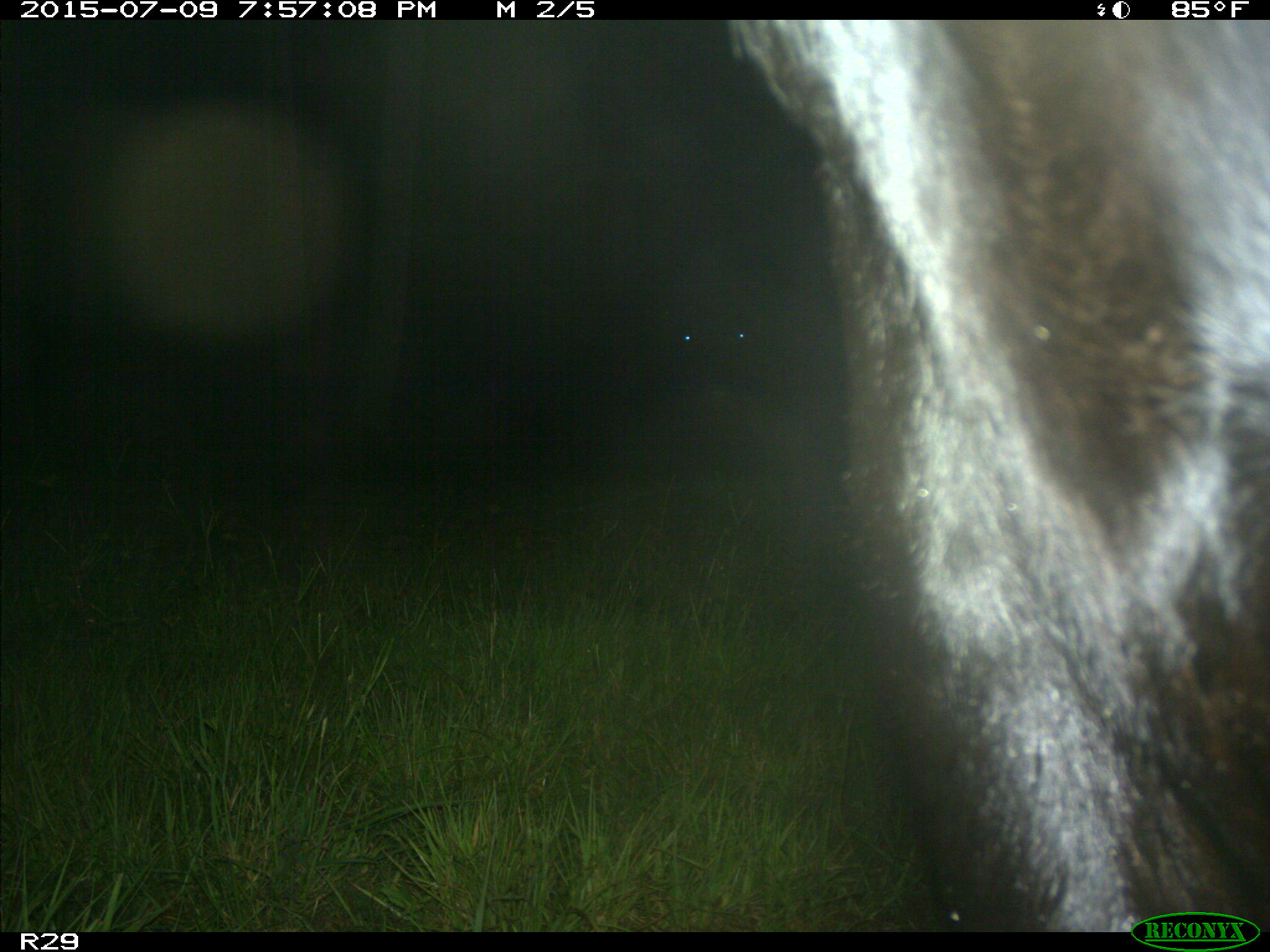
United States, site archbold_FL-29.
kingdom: Animalia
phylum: Chordata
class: Mammalia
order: Artiodactyla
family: Bovidae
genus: Bos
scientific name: Bos taurus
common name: domestic cow